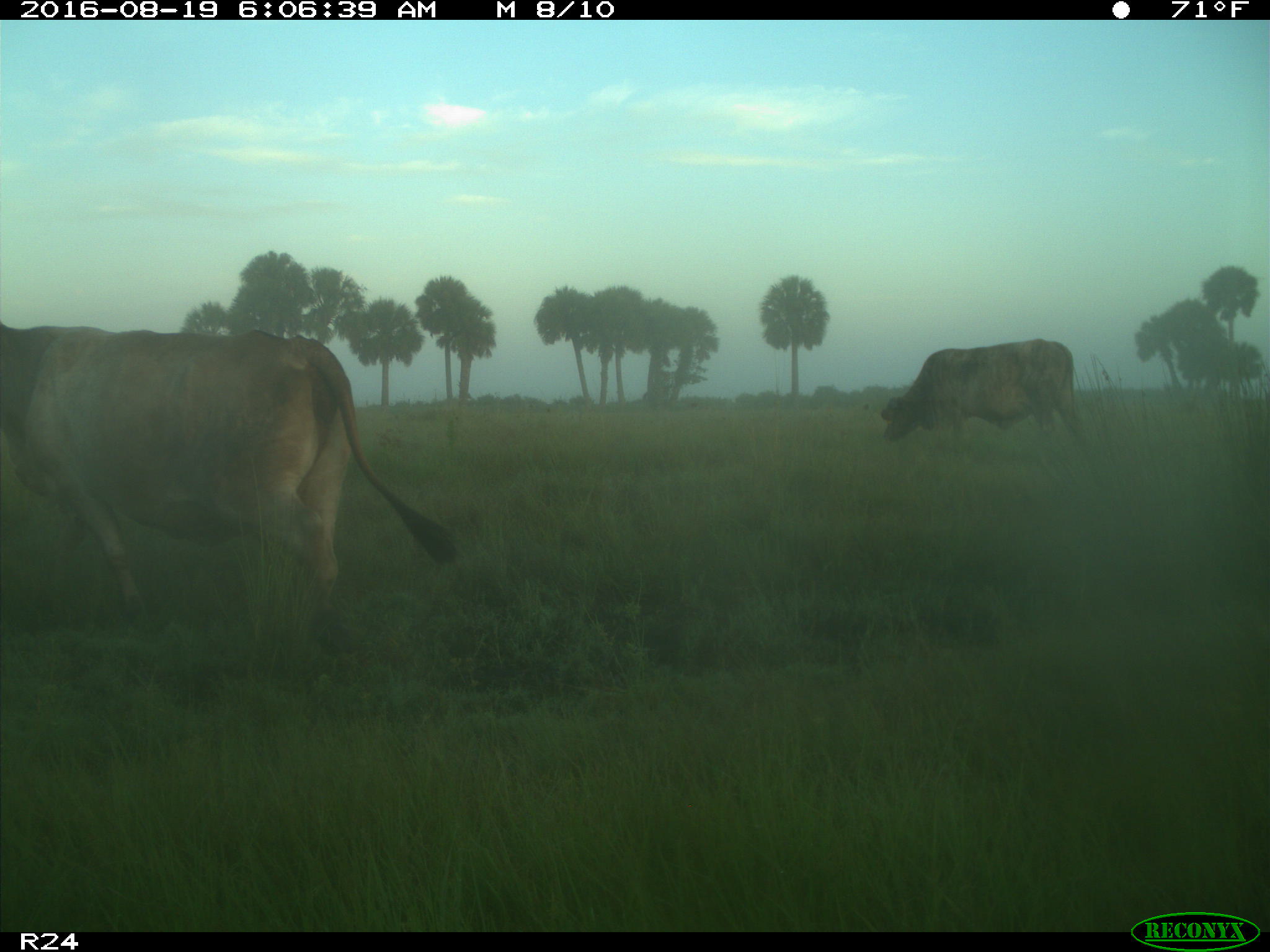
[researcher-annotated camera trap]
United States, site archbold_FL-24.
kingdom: Animalia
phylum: Chordata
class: Mammalia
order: Artiodactyla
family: Bovidae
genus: Bos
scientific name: Bos taurus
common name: domestic cow